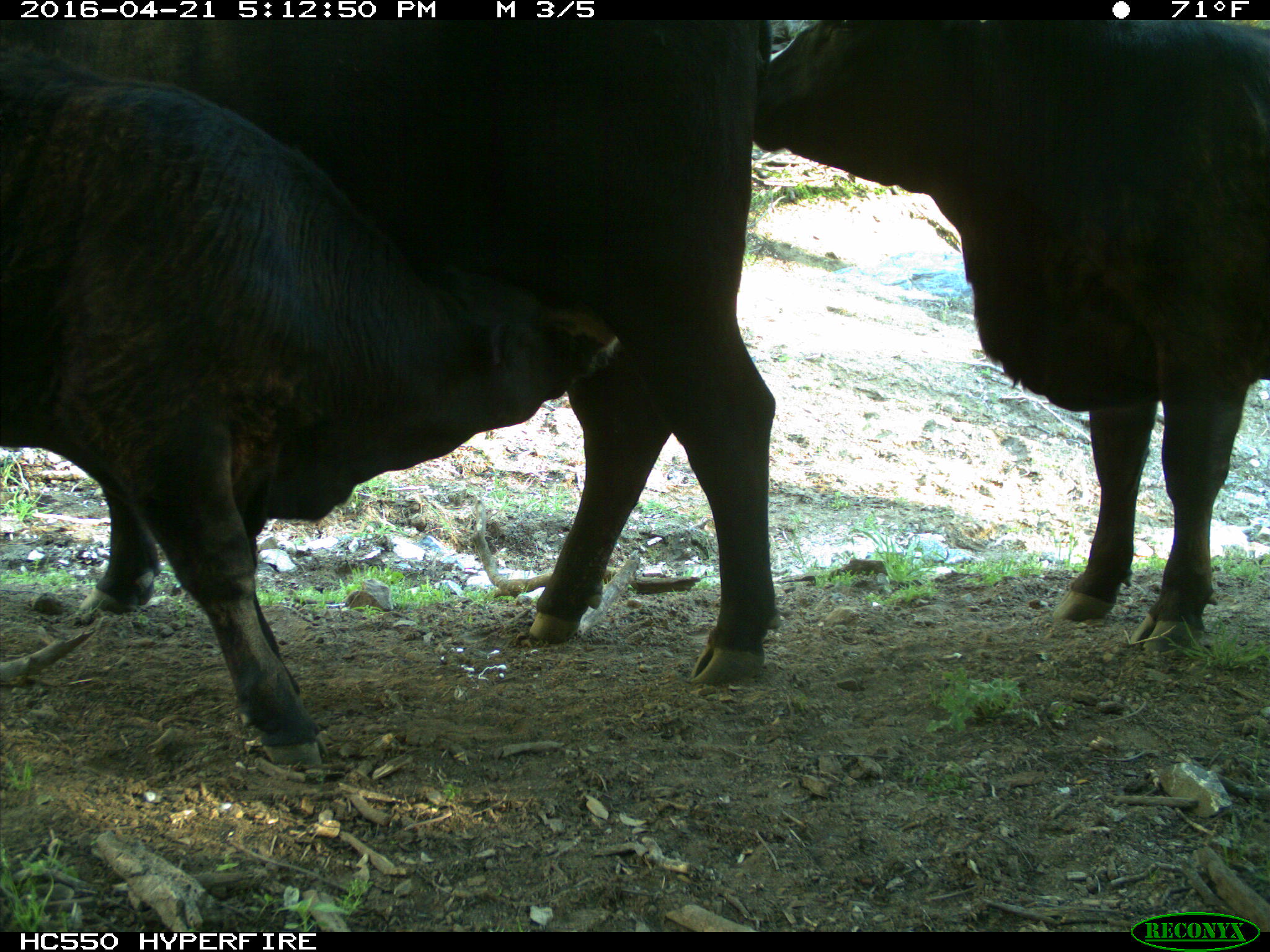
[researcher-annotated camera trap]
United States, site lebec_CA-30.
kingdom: Animalia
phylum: Chordata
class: Mammalia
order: Artiodactyla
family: Bovidae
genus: Bos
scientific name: Bos taurus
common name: domestic cow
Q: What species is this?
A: Bos taurus (domestic cow).